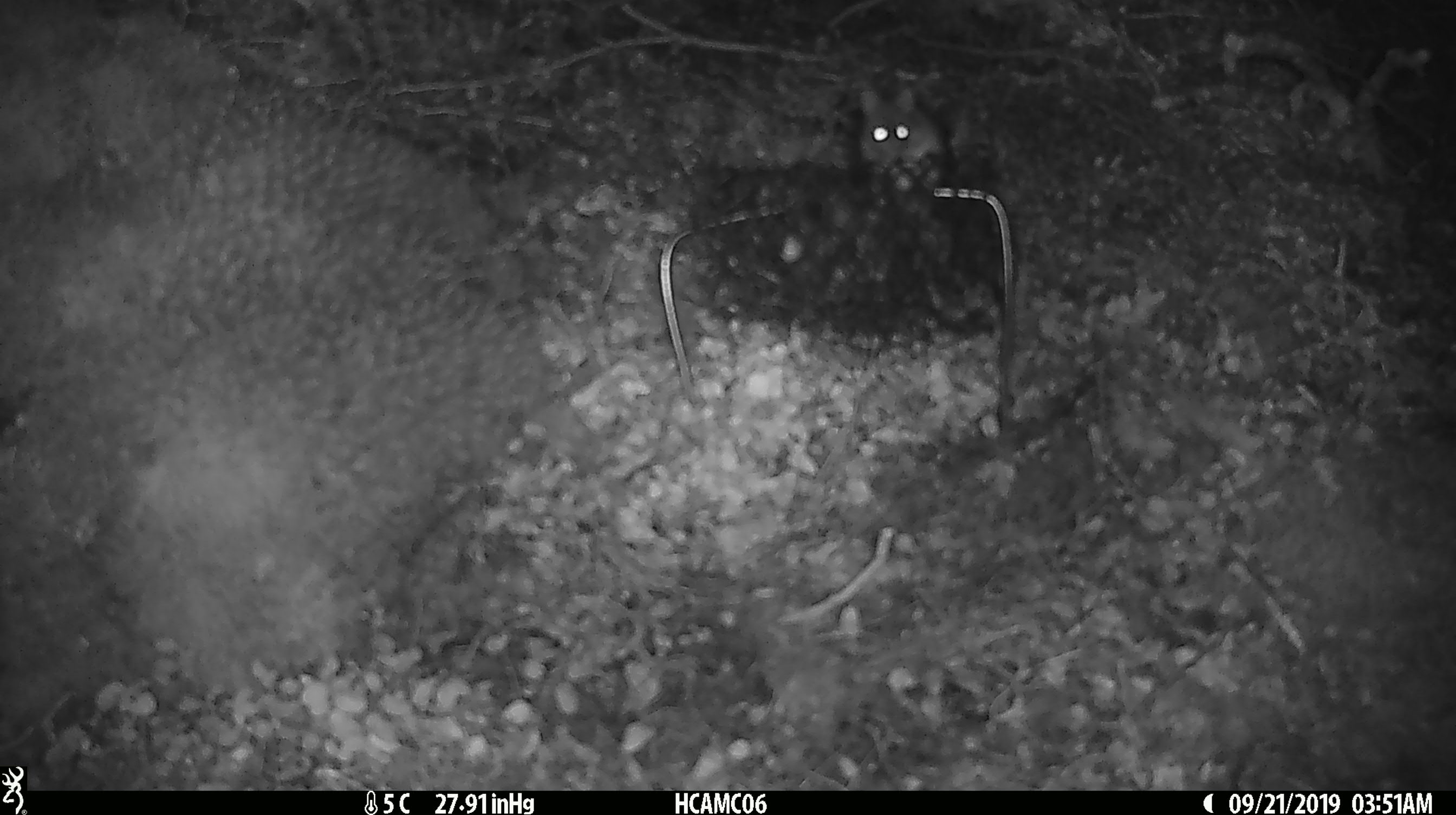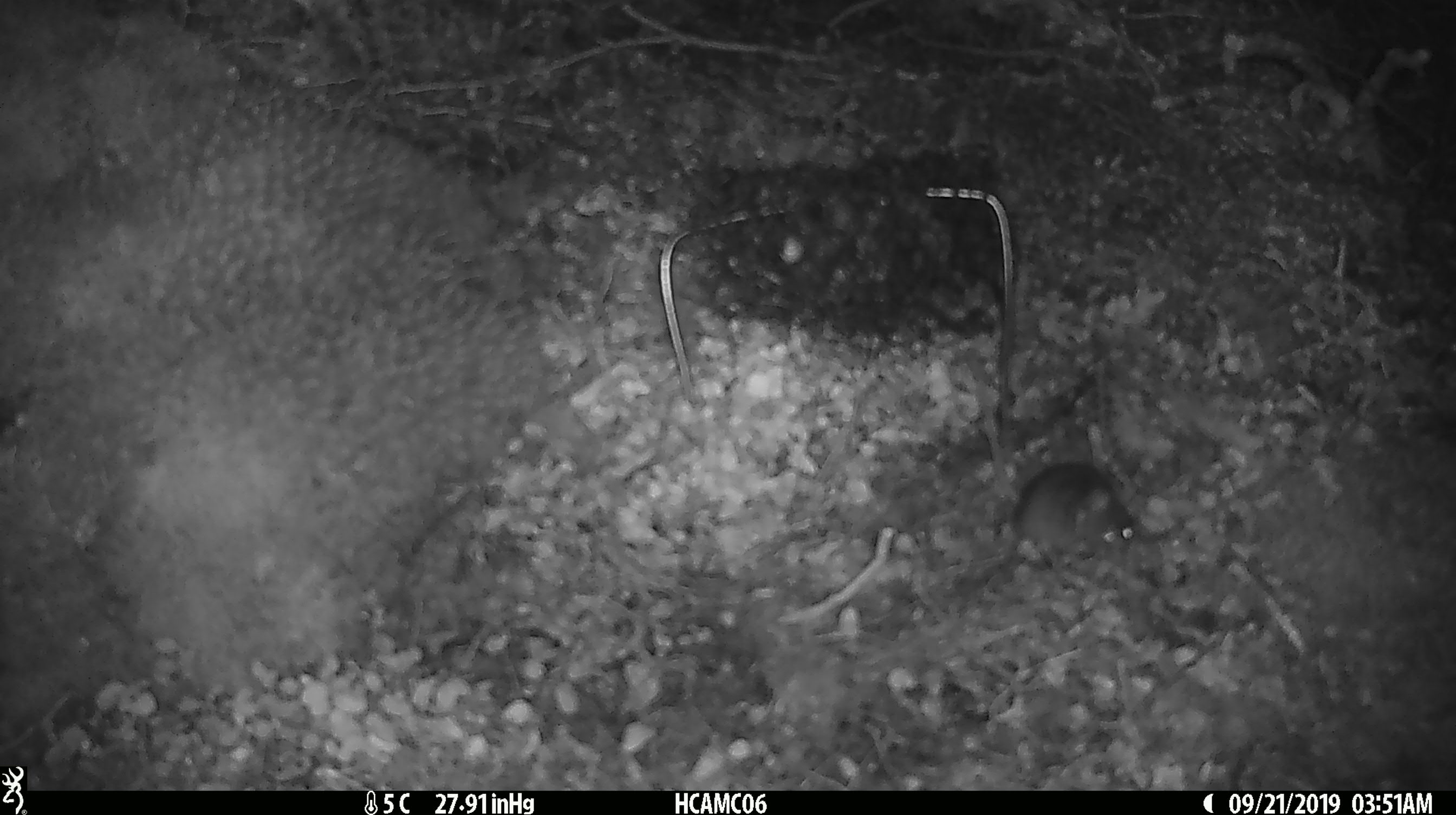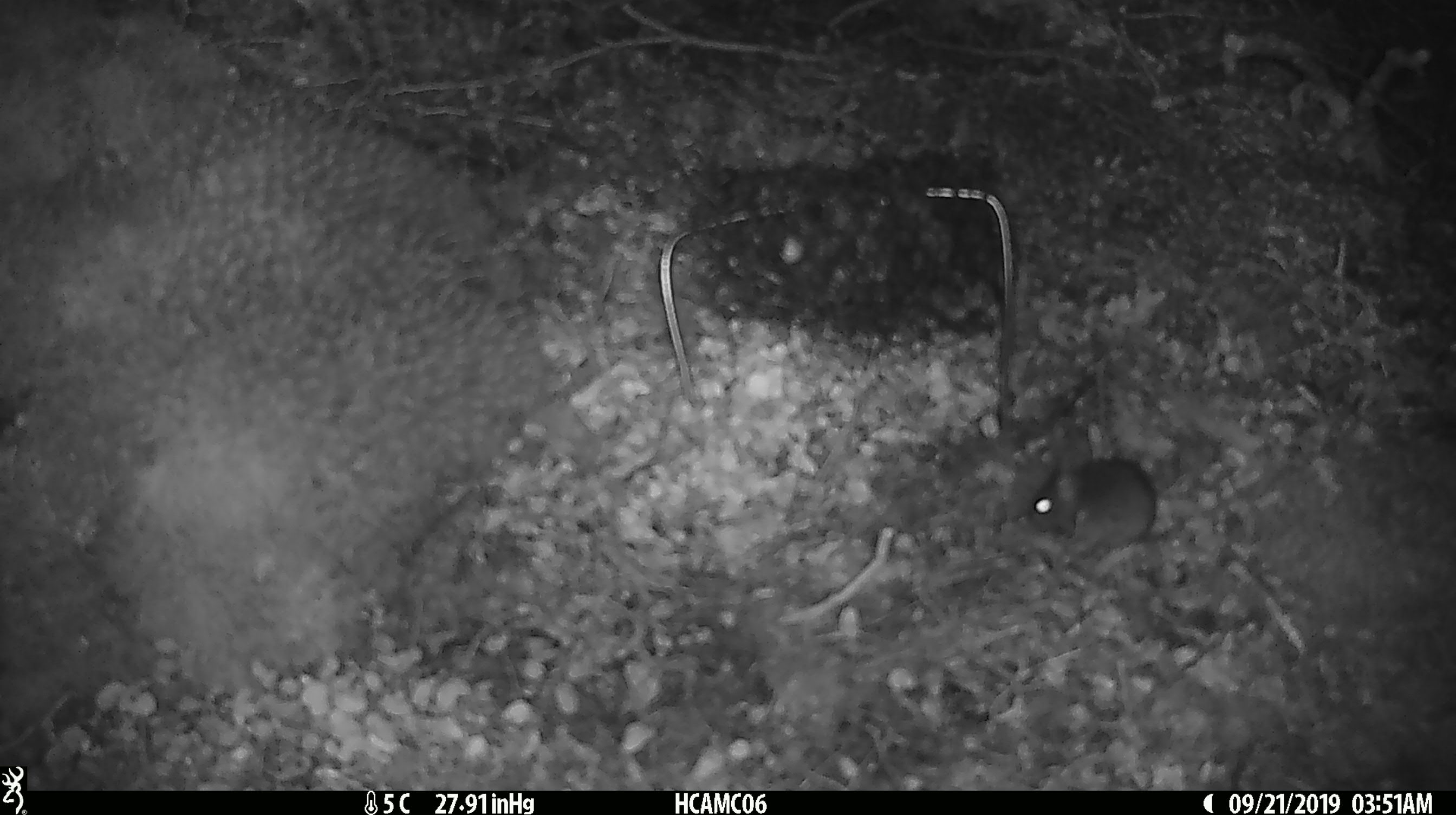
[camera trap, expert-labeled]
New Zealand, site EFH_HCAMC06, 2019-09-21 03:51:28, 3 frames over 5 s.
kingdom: Animalia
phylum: Chordata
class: Mammalia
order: Rodentia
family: Muridae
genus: Mus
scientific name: Mus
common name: mouse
Mouse (Mus).